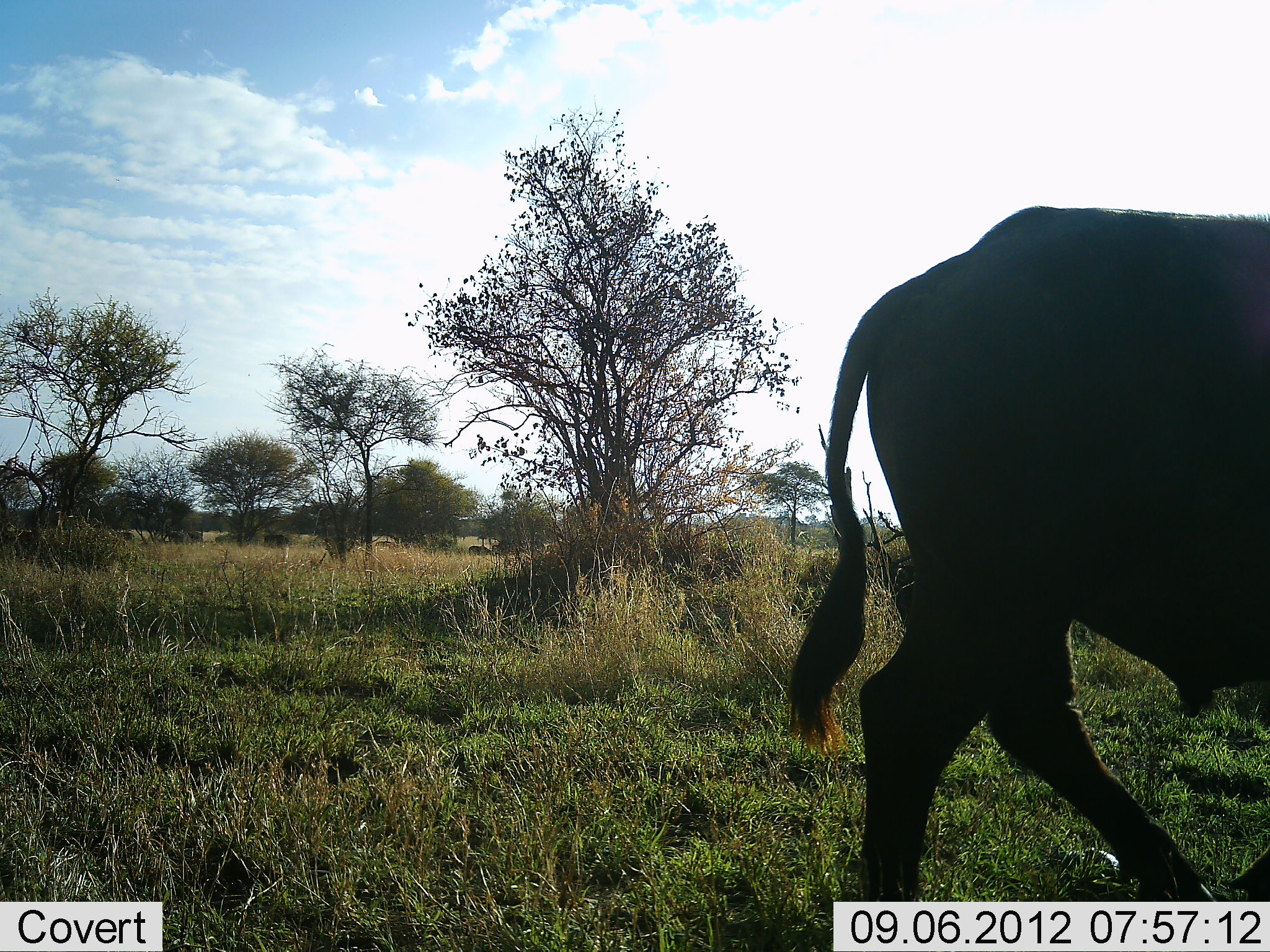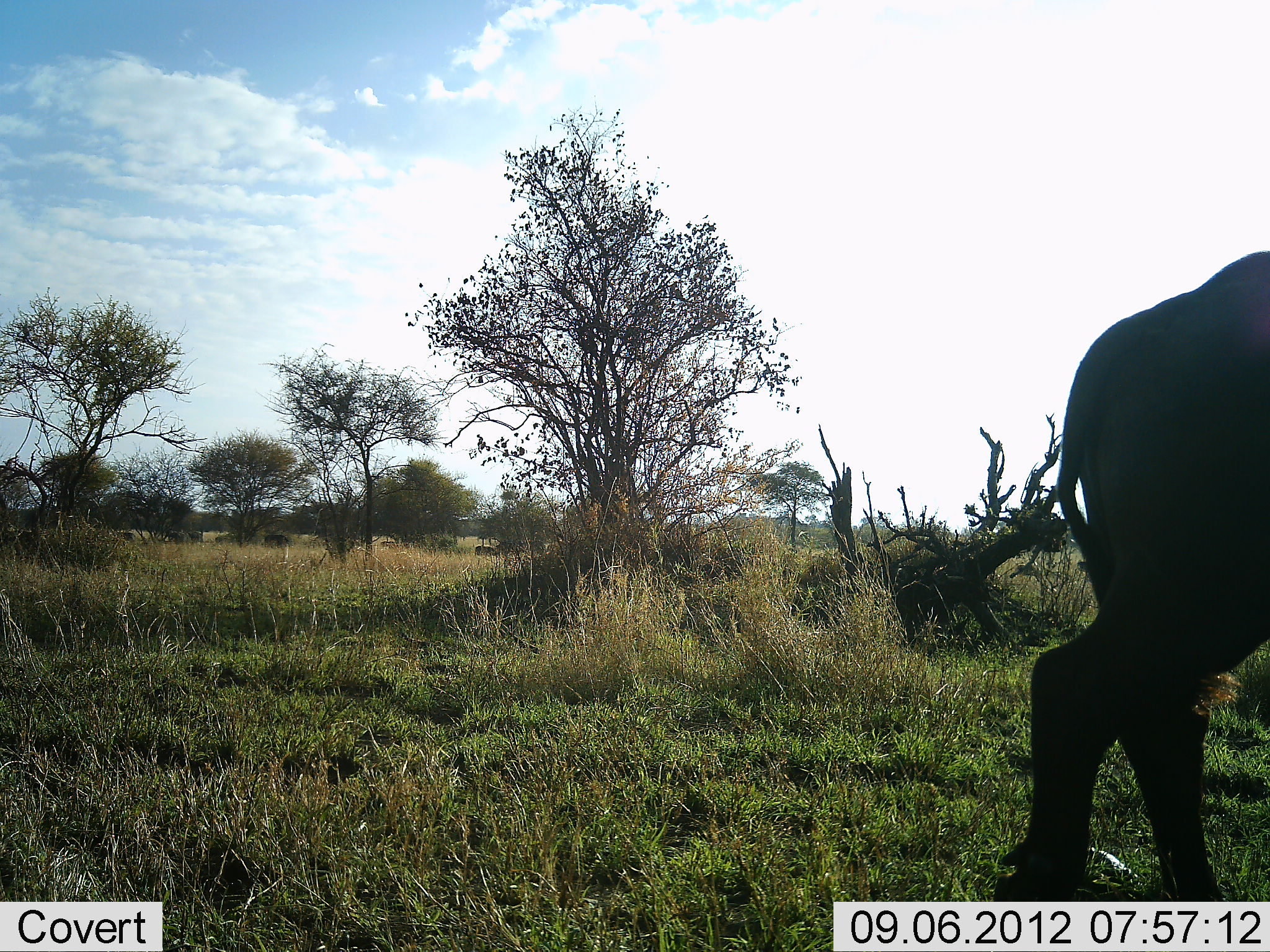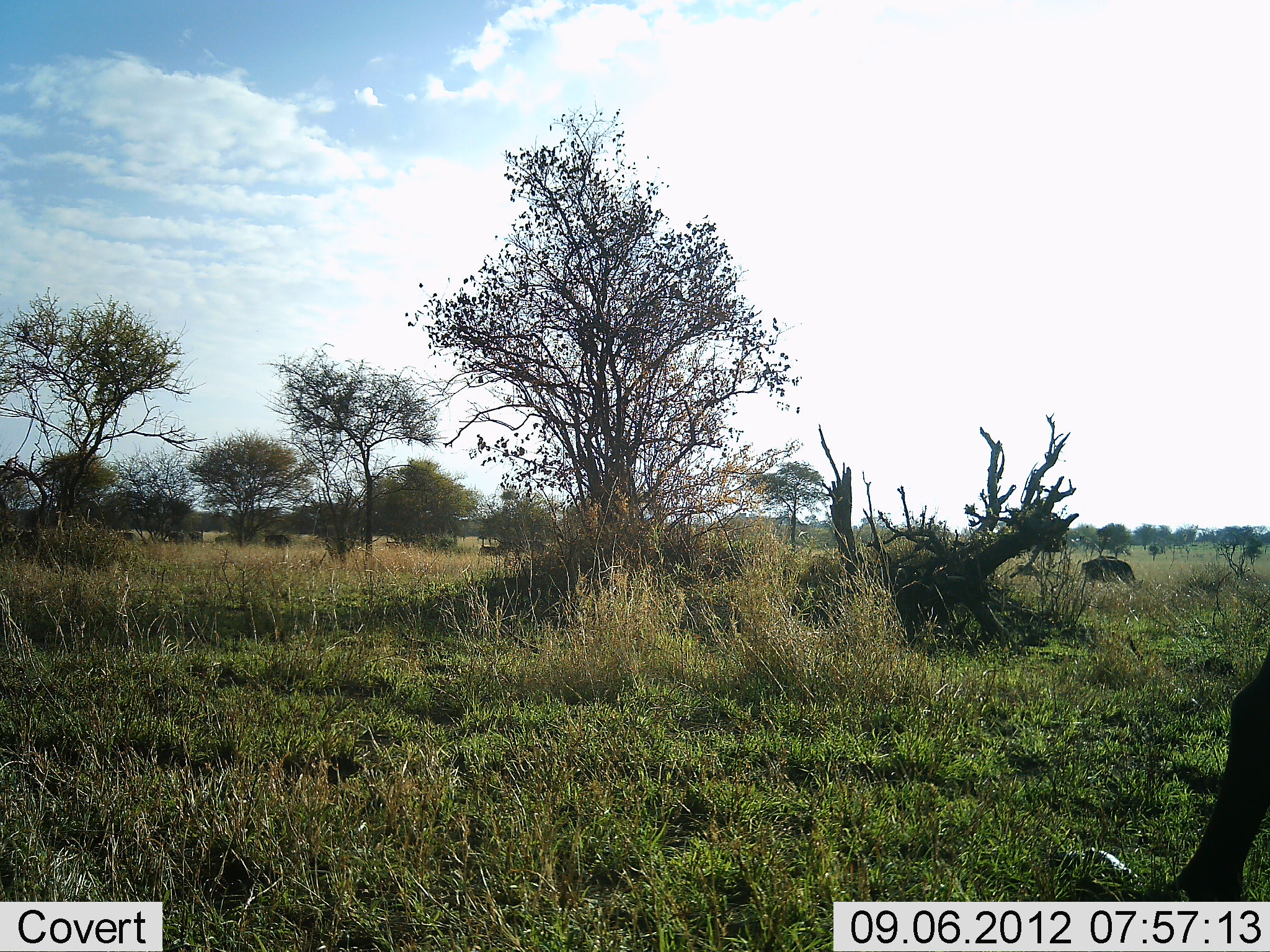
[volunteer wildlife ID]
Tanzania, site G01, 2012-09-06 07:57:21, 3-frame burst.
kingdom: Animalia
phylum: Chordata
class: Mammalia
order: Artiodactyla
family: Bovidae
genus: Syncerus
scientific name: Syncerus caffer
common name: cape buffalo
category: buffalo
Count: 1.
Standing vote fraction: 30%.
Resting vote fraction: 0%.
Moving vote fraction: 100%.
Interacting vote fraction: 0%.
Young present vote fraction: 20%.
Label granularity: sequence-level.